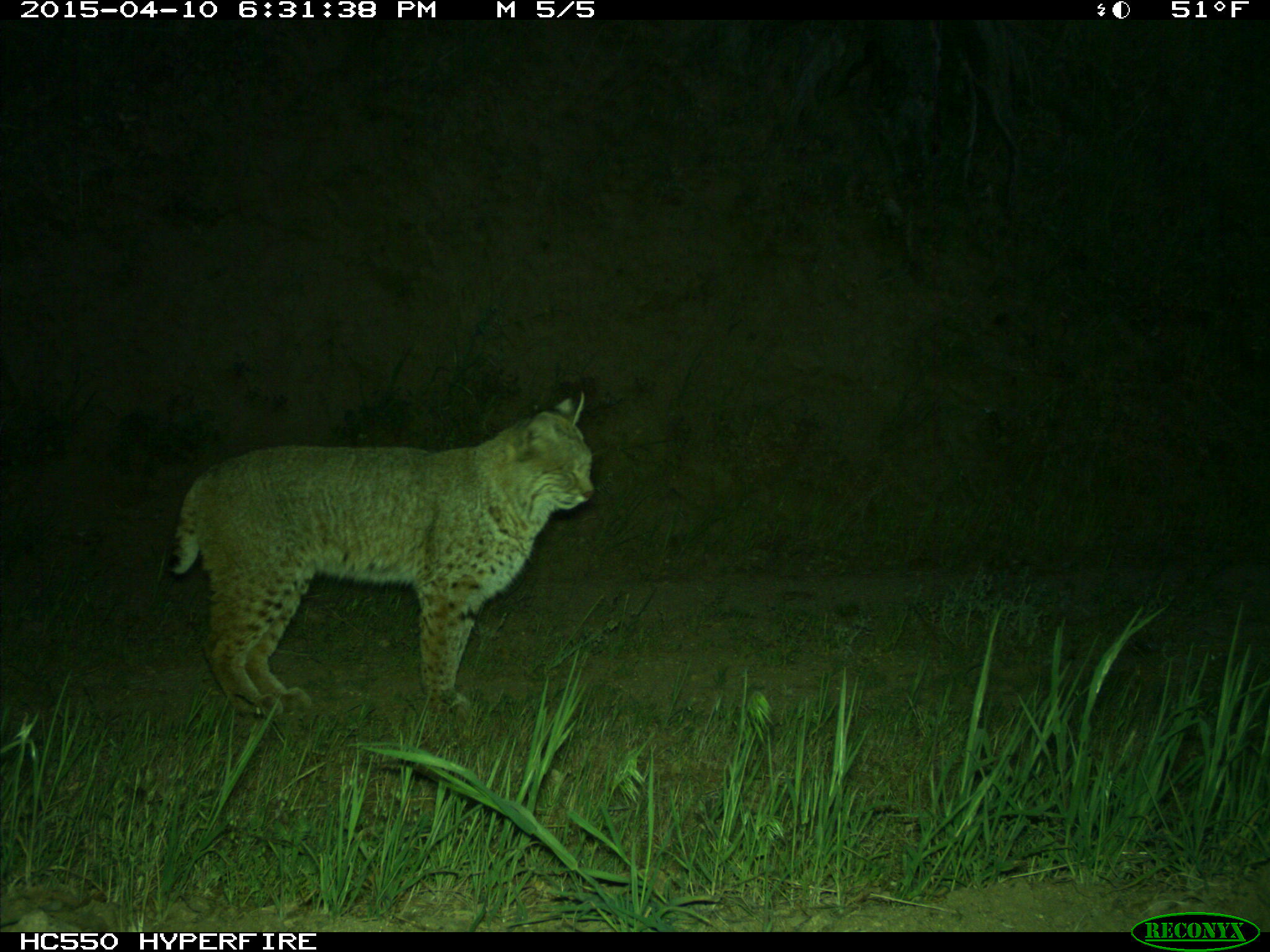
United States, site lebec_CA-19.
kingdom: Animalia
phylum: Chordata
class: Mammalia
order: Carnivora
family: Felidae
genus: Lynx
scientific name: Lynx rufus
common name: bobcat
Lynx rufus (bobcat).